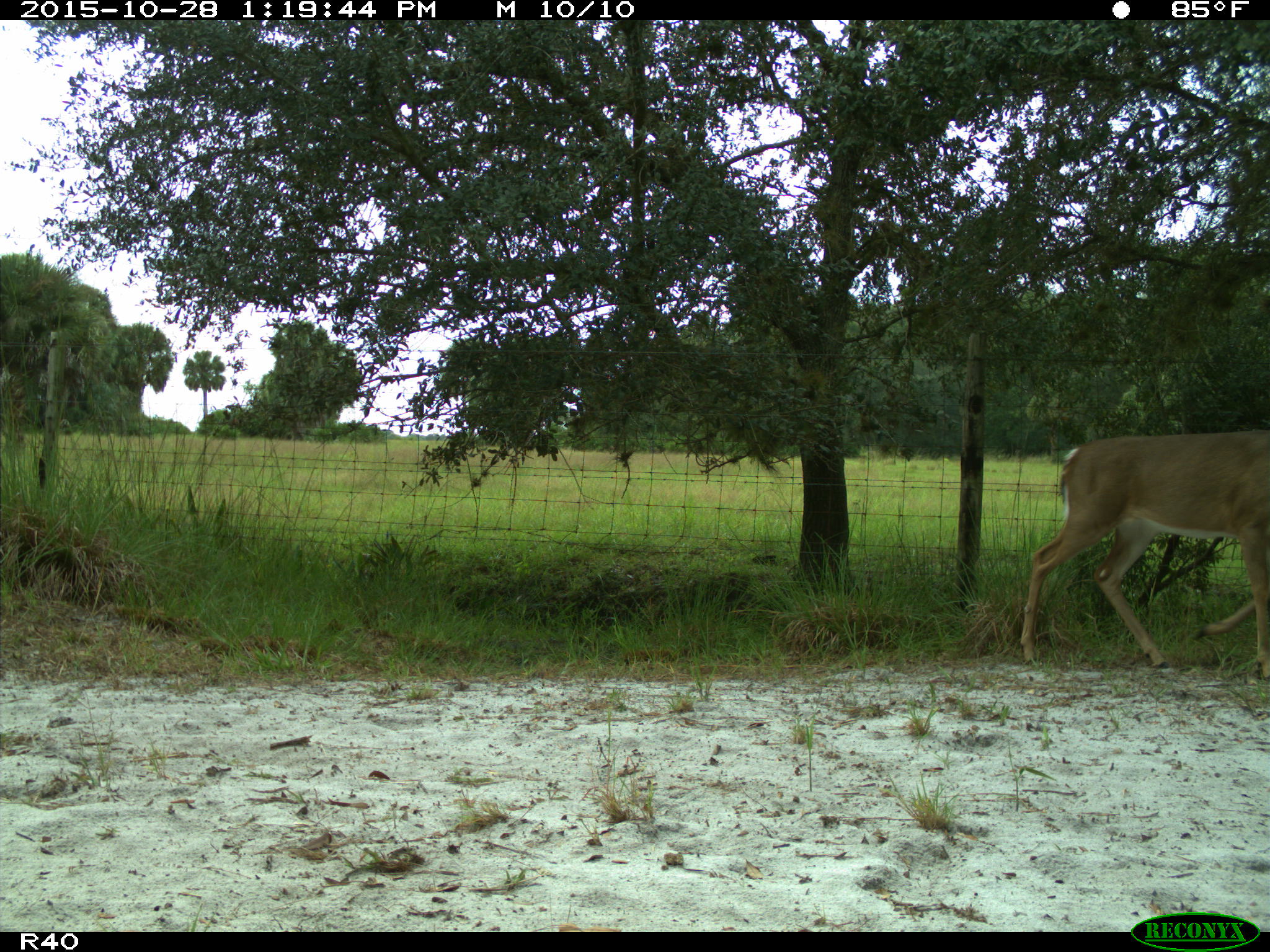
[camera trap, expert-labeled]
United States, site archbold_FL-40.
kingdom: Animalia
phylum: Chordata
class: Mammalia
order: Artiodactyla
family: Cervidae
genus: Odocoileus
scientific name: Odocoileus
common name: deer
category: unidentified deer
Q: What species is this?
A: Unidentified deer (deer) (Odocoileus).